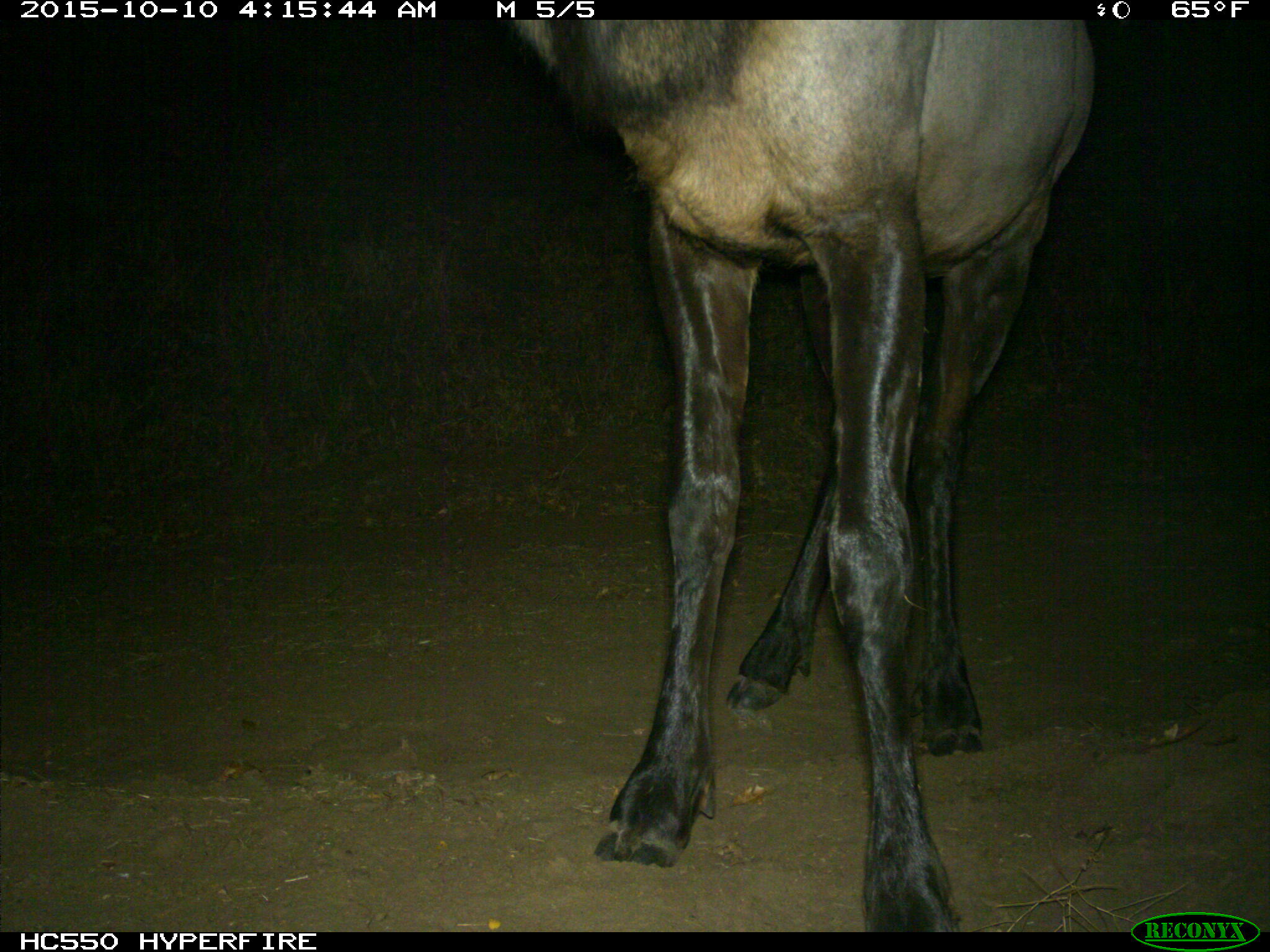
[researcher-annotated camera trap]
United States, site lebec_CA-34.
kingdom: Animalia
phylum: Chordata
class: Mammalia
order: Artiodactyla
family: Cervidae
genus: Cervus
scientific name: Cervus canadensis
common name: elk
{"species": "Cervus canadensis (elk)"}